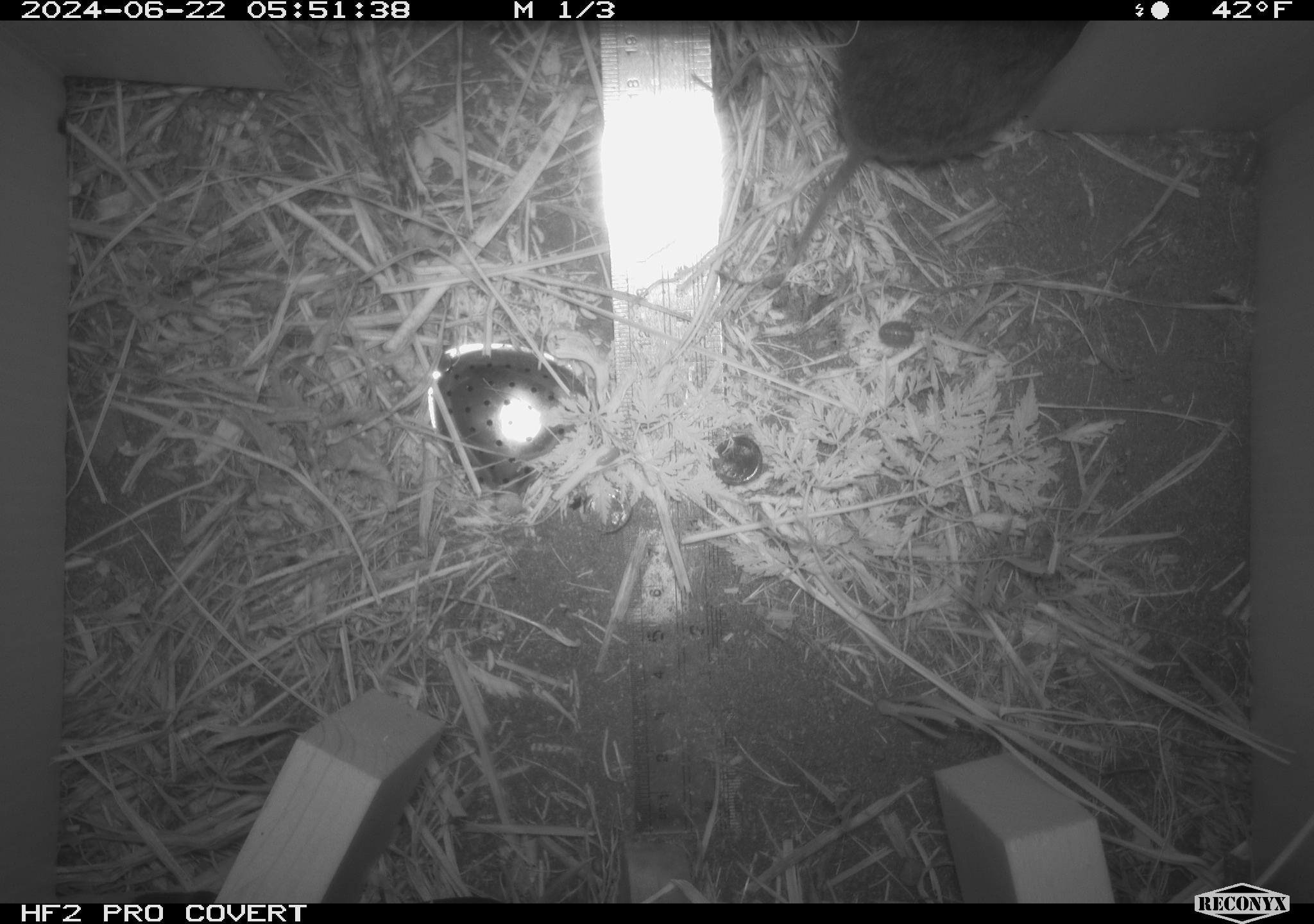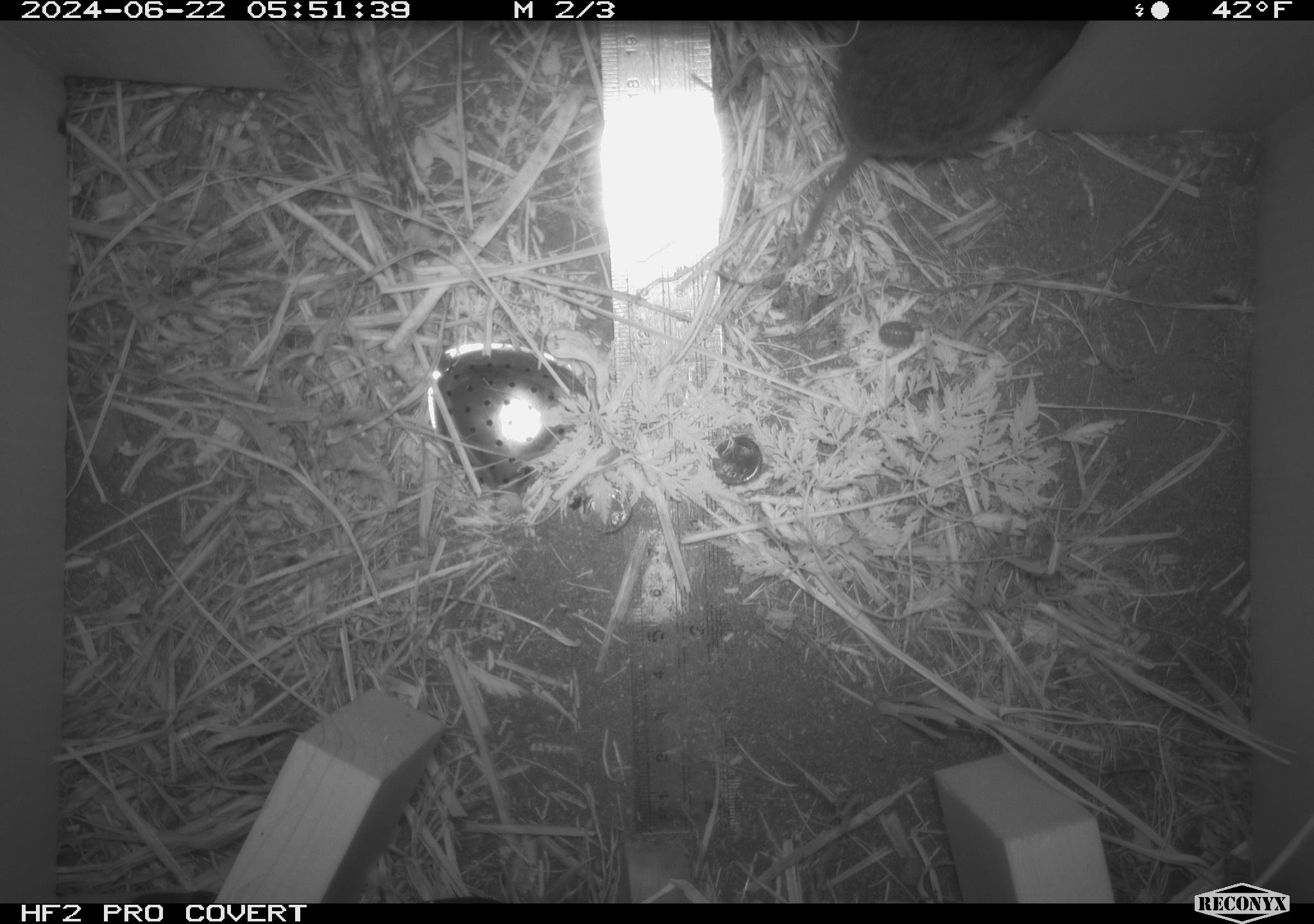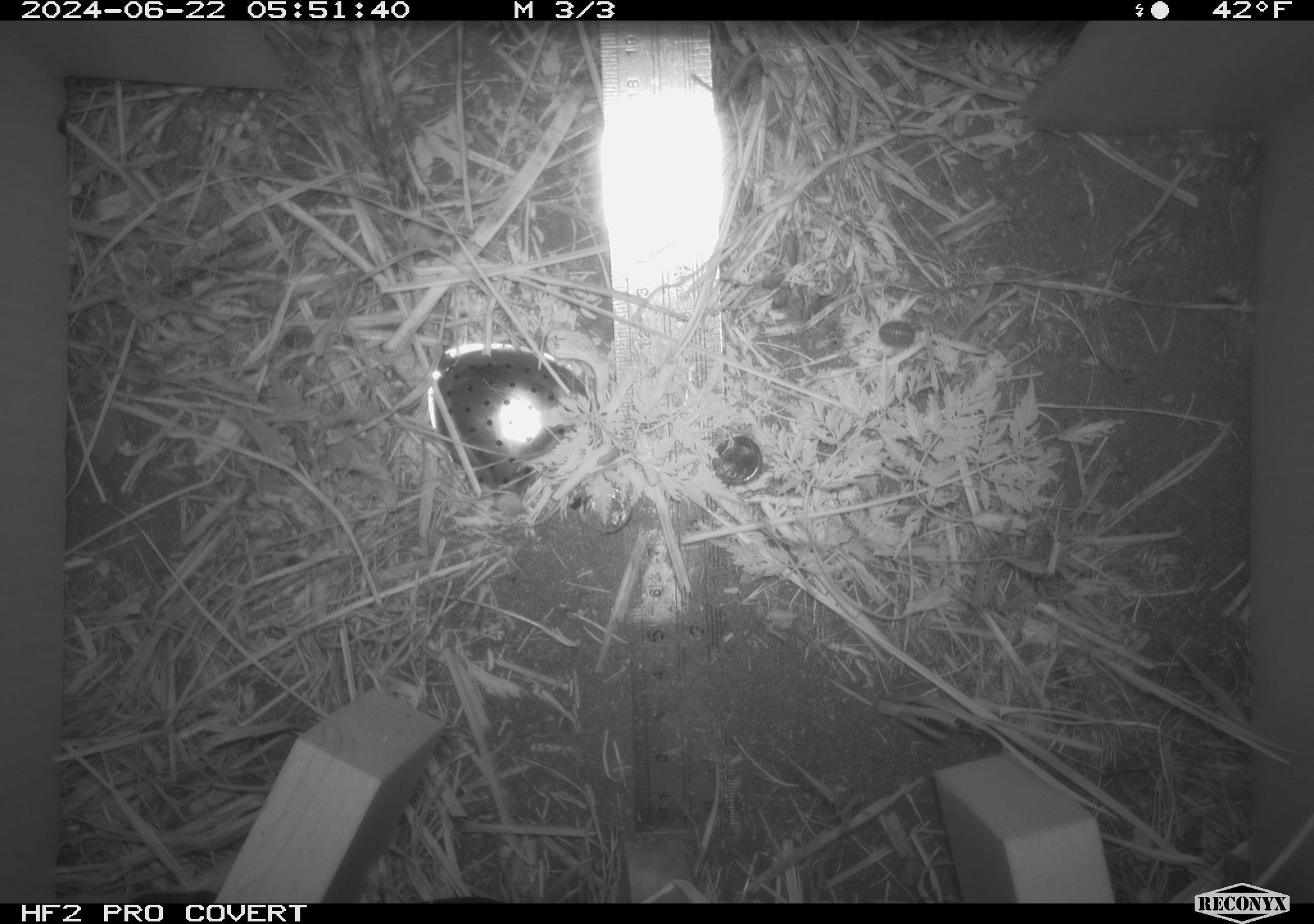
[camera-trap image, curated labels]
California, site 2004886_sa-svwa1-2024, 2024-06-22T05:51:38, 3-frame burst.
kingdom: Animalia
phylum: Chordata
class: Mammalia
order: Rodentia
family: Cricetidae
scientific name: Arvicolinae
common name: voles, lemmings, and muskrats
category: arvicolinae subfamily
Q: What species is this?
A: Arvicolinae subfamily (voles, lemmings, and muskrats) (Arvicolinae).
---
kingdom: Animalia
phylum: Arthropoda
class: Malacostraca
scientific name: Malacostraca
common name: amphipods, crabs, isopods, krill, lobsters and shrimps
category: malacostracan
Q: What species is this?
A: Malacostracan (amphipods, crabs, isopods, krill, lobsters and shrimps) (Malacostraca).